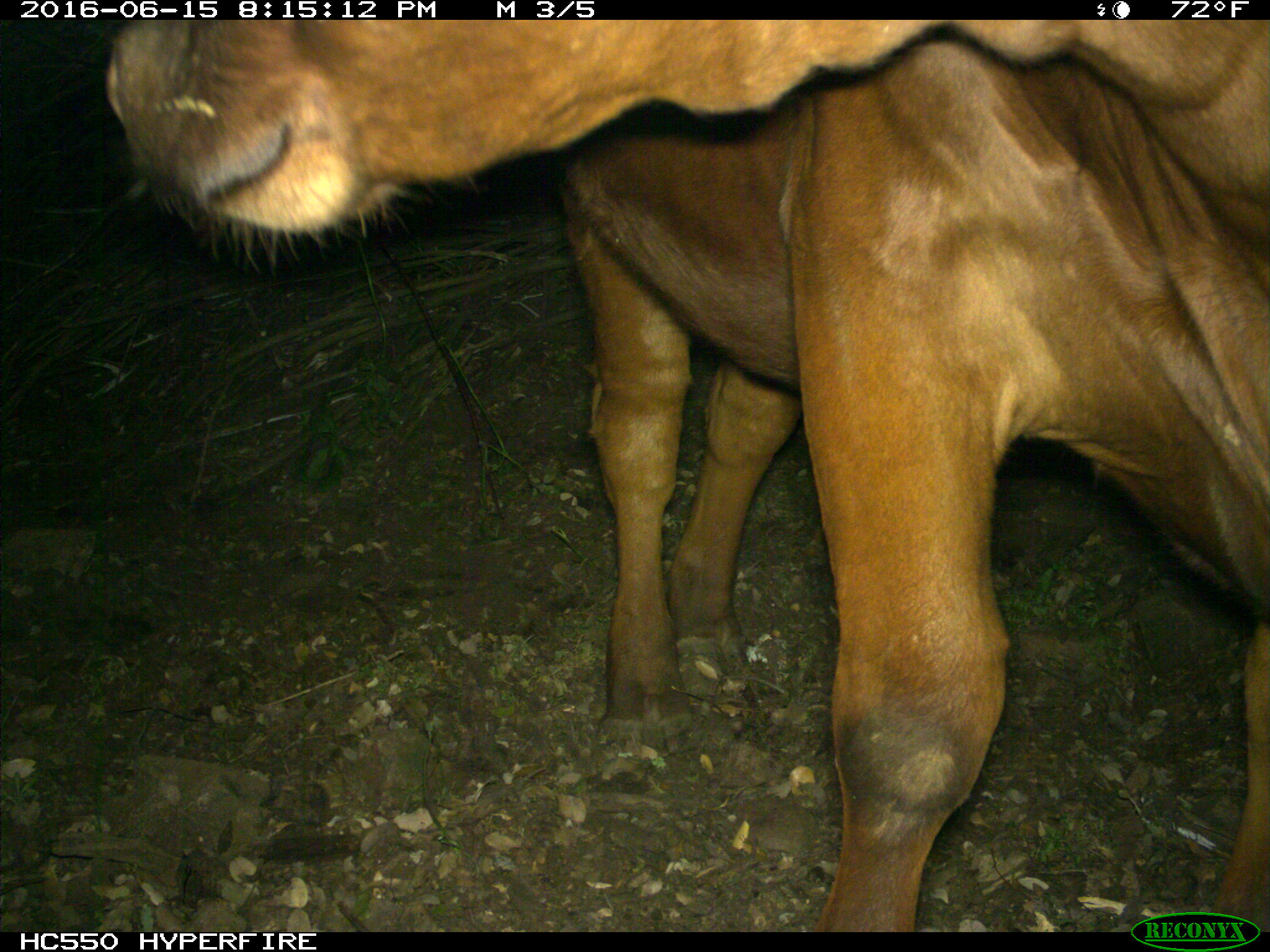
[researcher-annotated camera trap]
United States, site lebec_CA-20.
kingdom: Animalia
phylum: Chordata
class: Mammalia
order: Artiodactyla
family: Bovidae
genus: Bos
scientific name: Bos taurus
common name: domestic cow